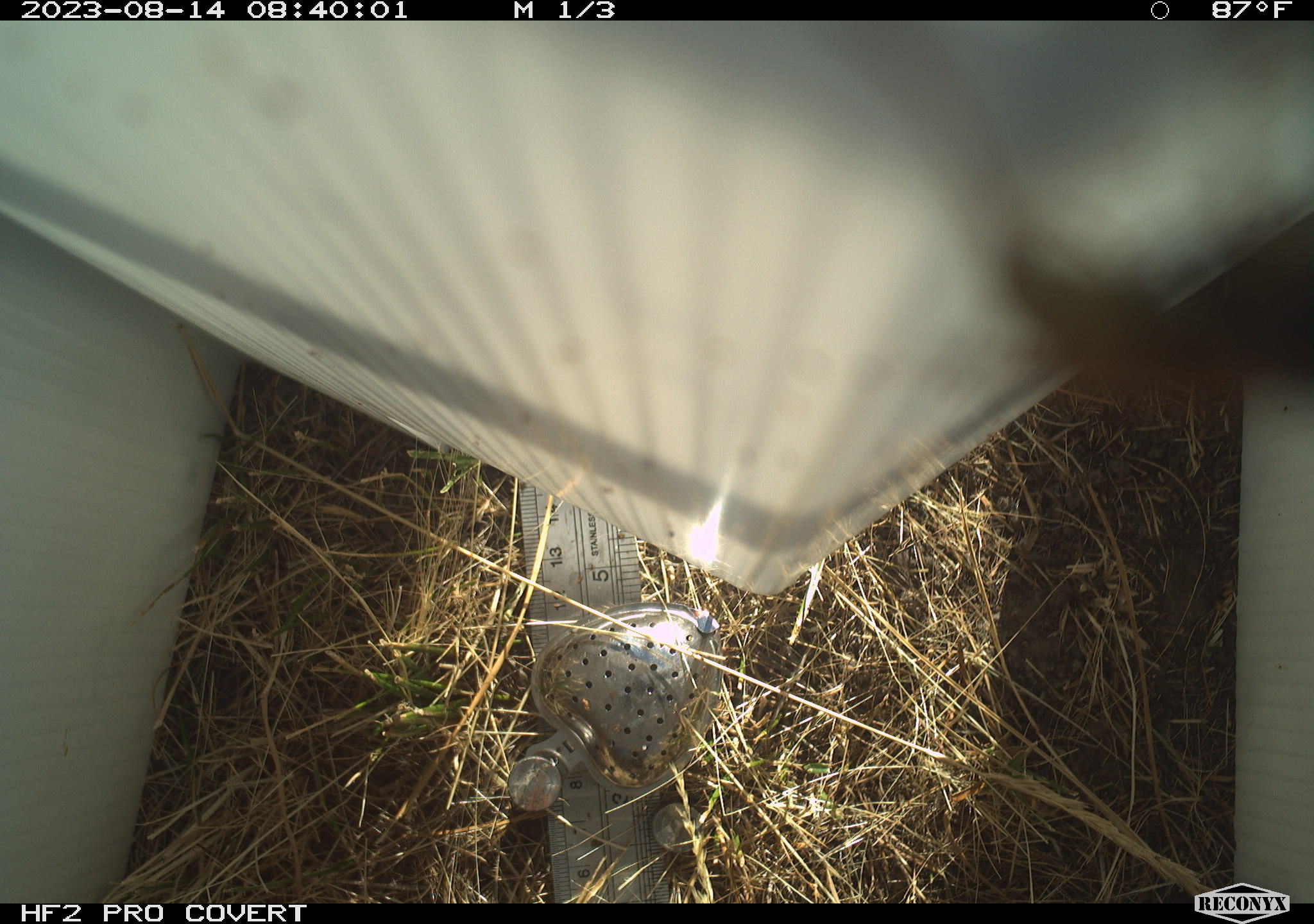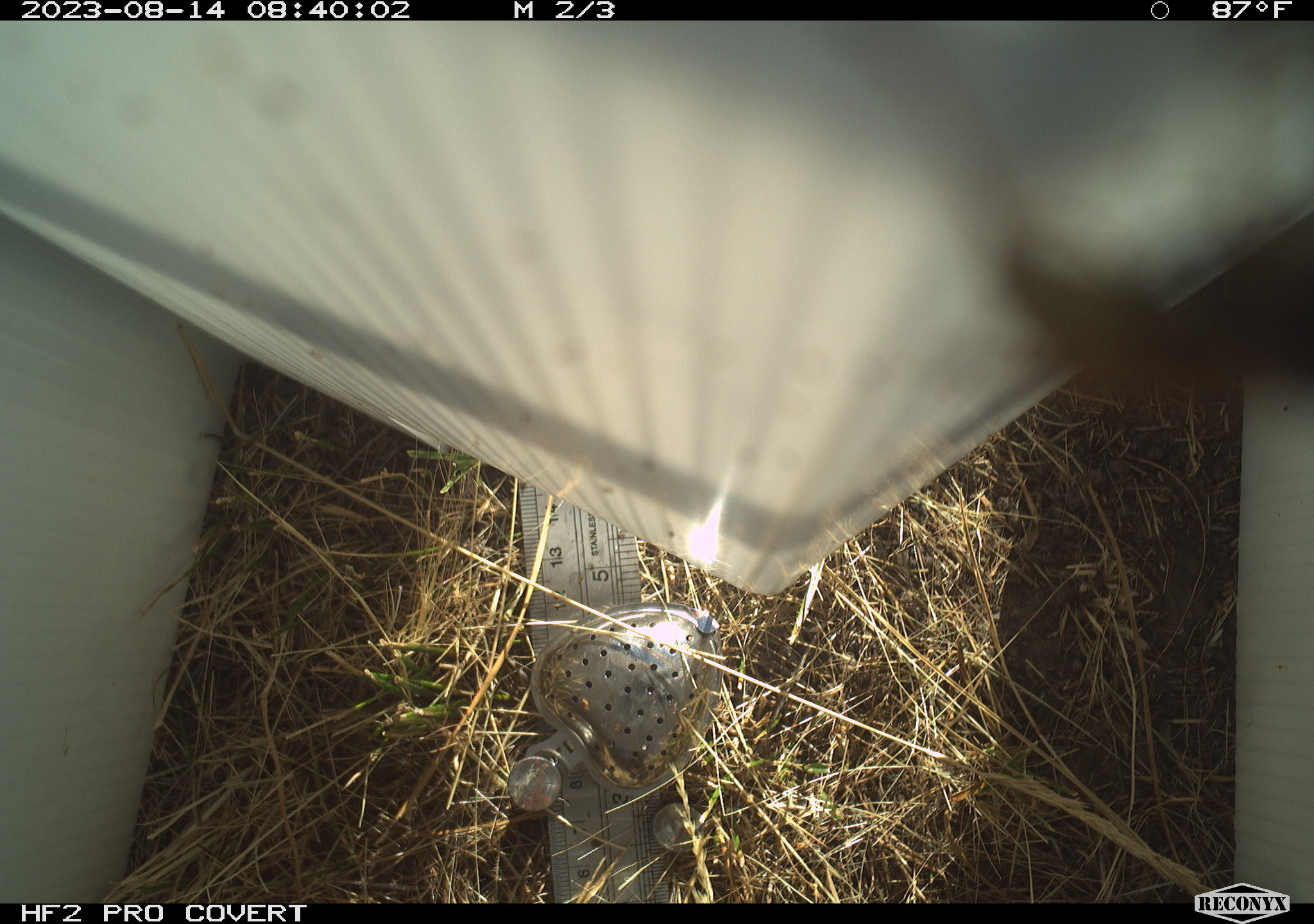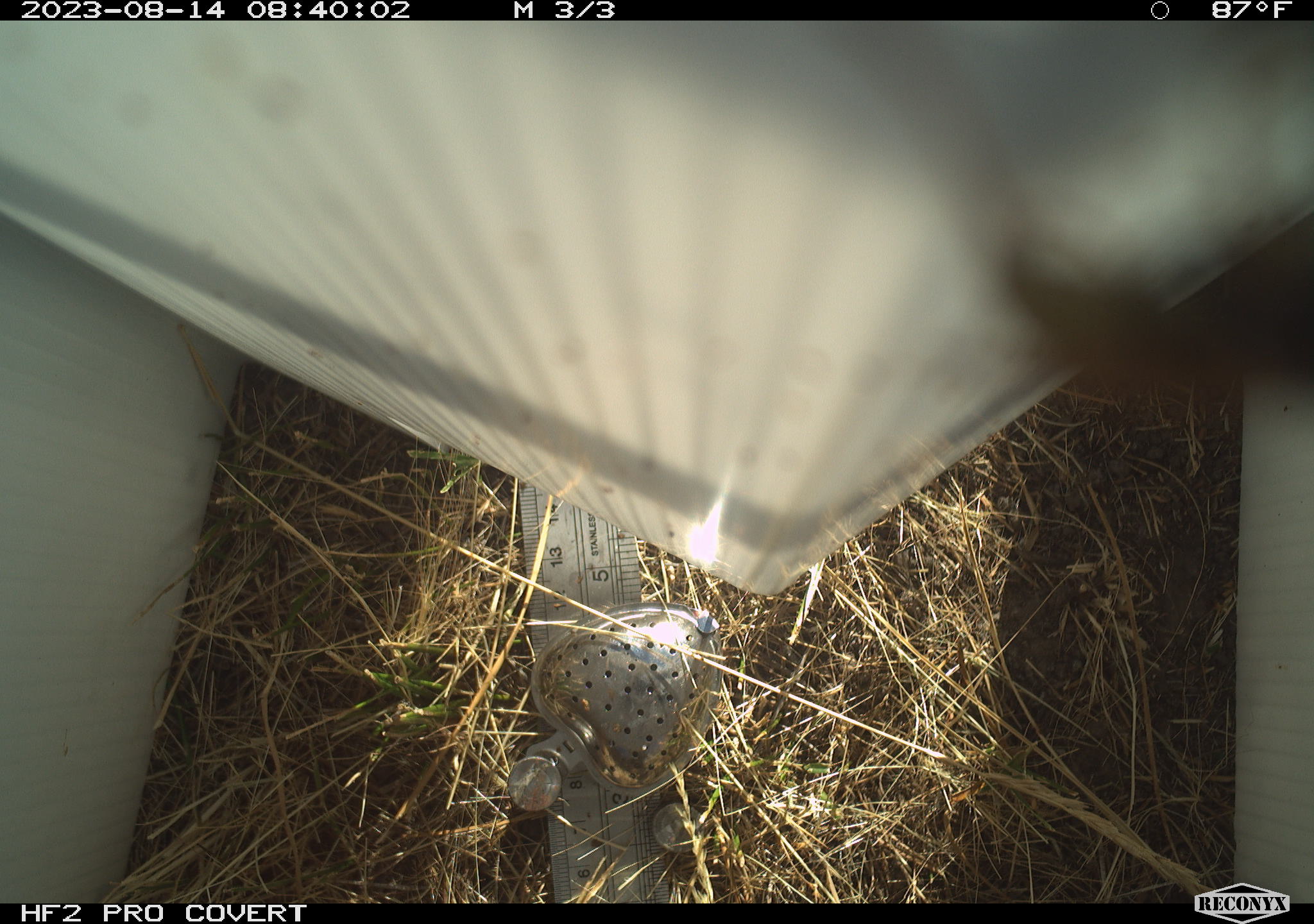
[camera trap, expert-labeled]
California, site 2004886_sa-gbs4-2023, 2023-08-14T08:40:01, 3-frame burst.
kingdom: Animalia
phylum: Arthropoda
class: Insecta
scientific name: Insecta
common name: insect